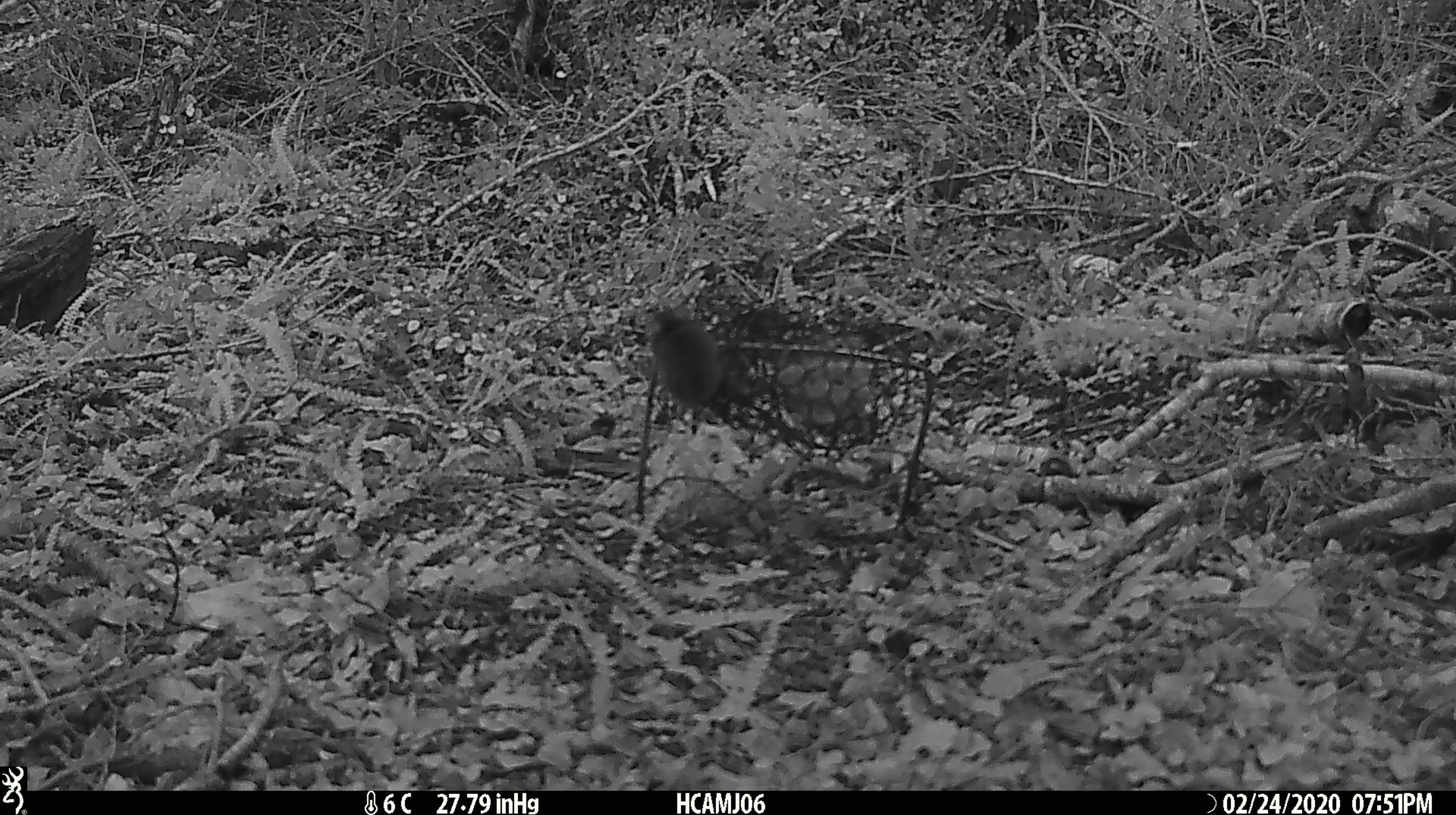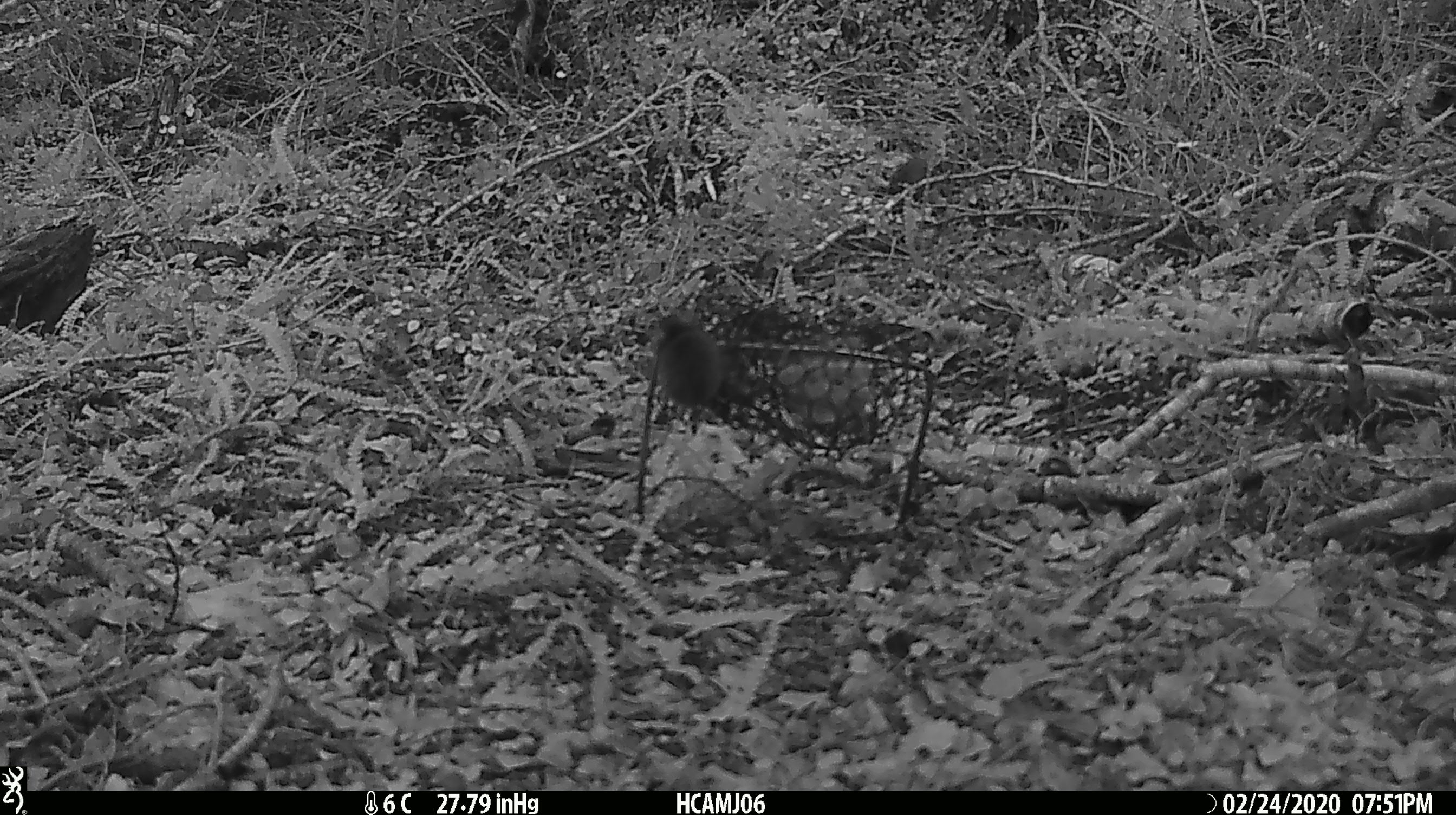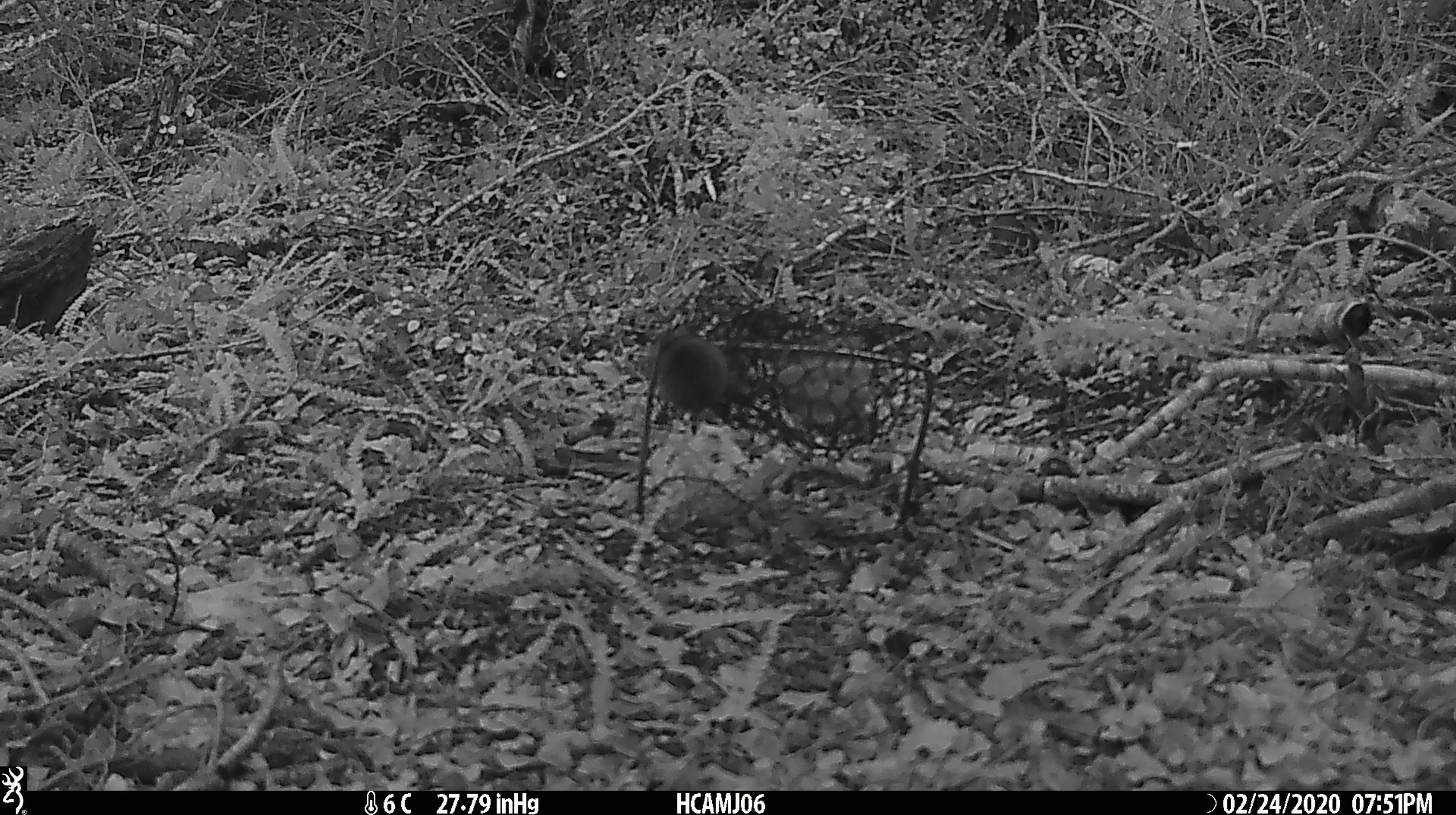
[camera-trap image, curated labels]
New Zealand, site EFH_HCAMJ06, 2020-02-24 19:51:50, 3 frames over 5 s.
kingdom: Animalia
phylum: Chordata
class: Mammalia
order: Rodentia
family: Muridae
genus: Mus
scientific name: Mus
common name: mouse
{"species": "mouse (Mus)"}